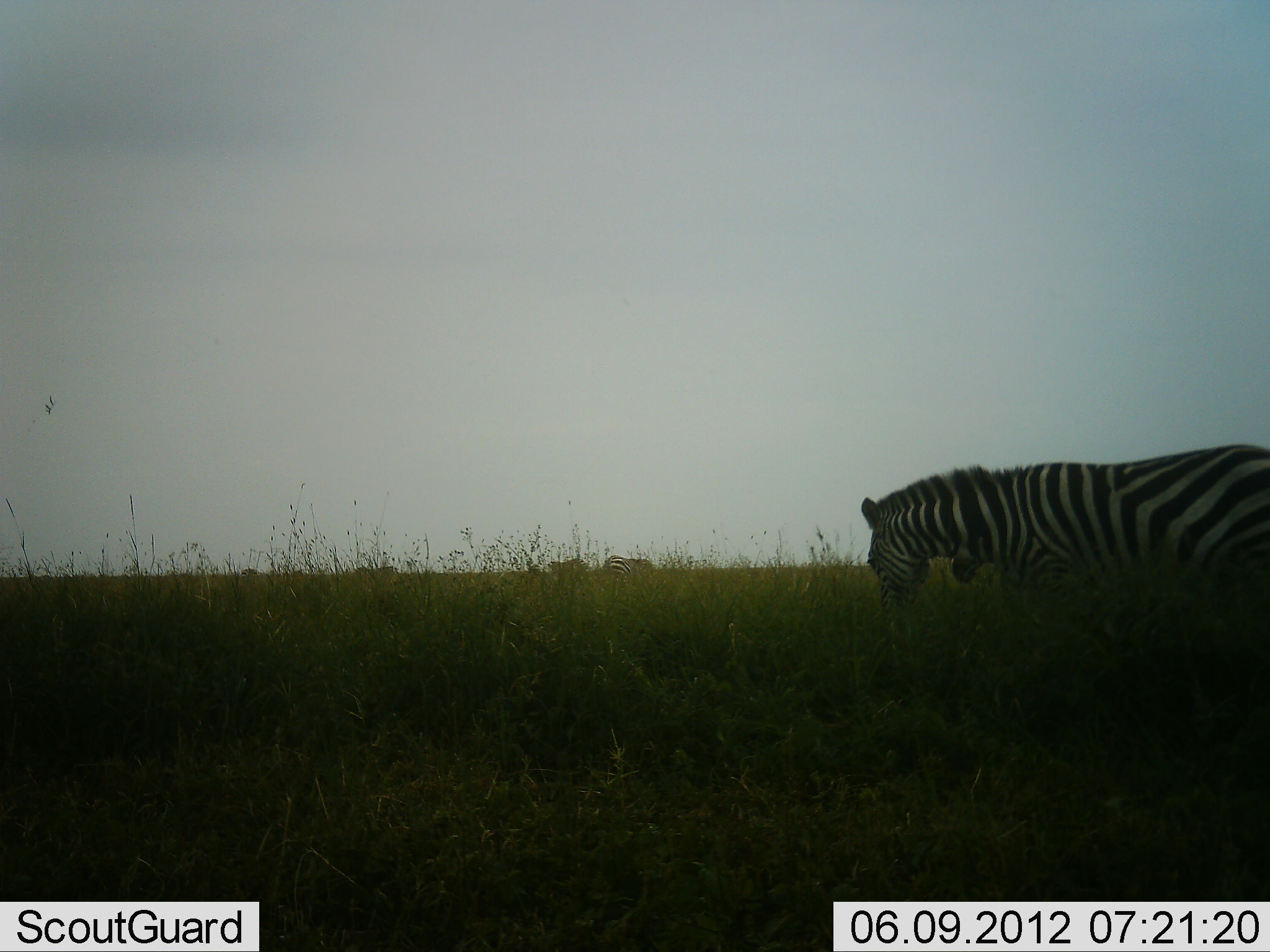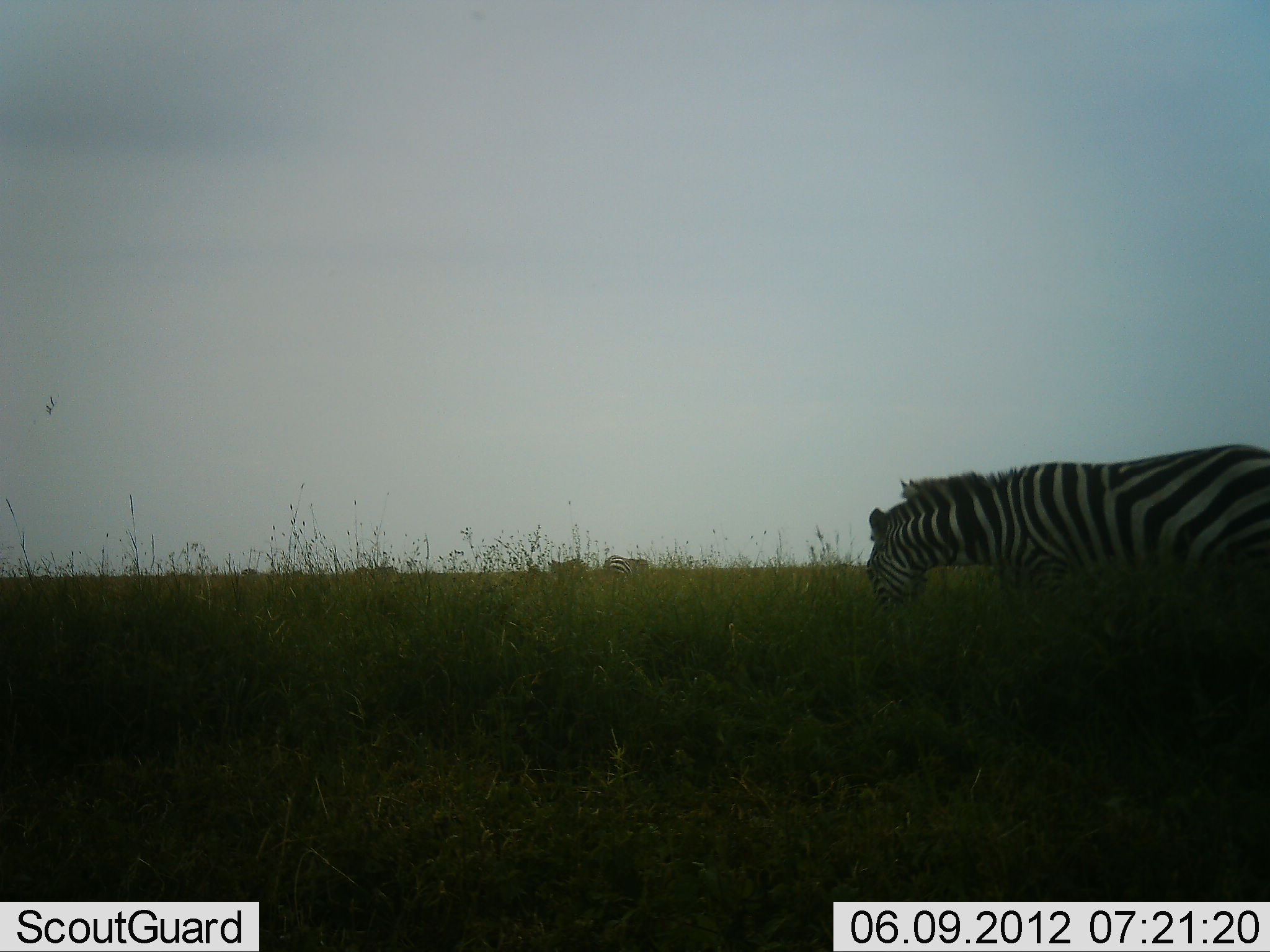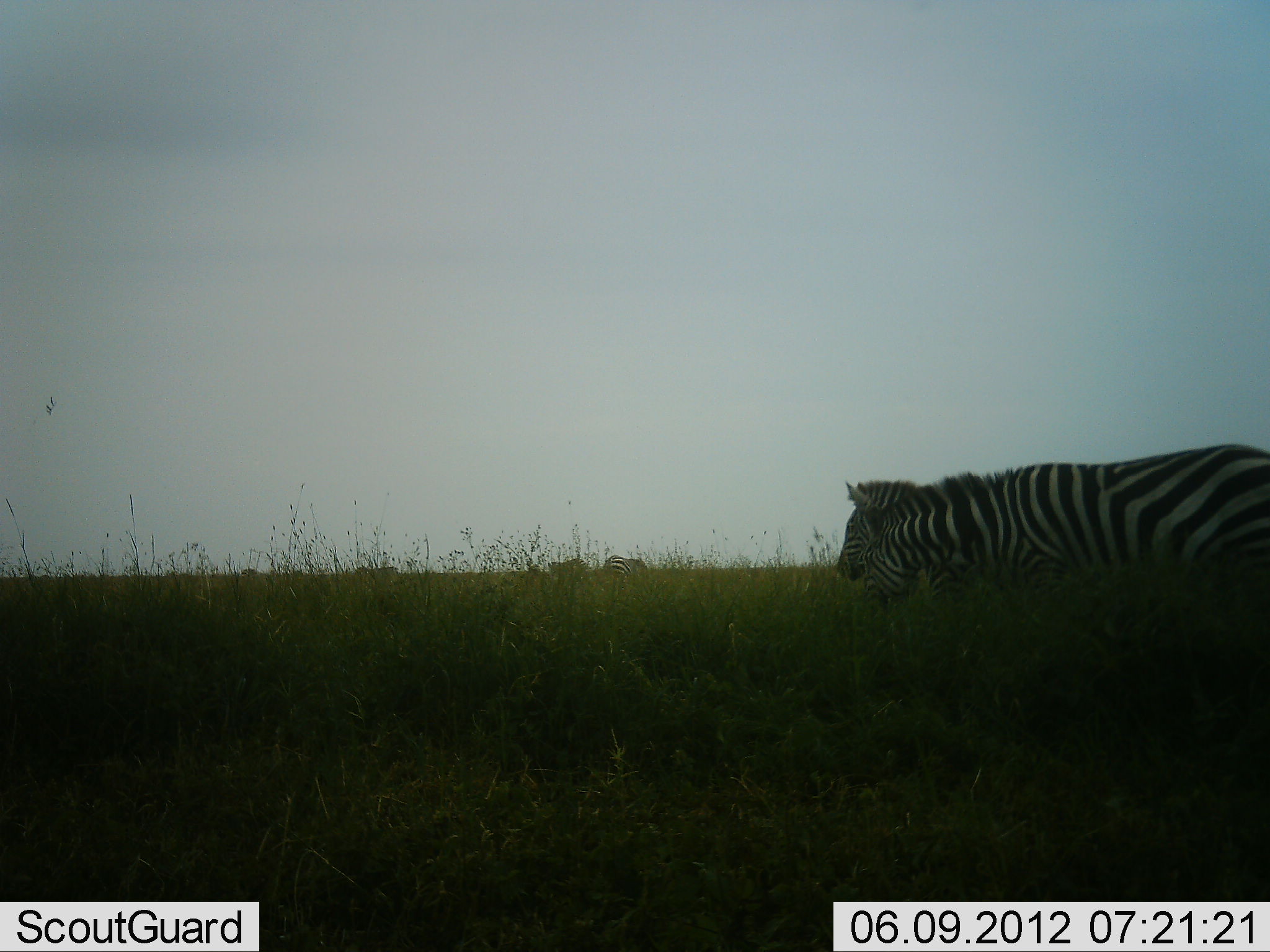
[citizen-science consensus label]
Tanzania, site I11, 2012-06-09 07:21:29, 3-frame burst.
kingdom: Animalia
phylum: Chordata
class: Mammalia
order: Perissodactyla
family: Equidae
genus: Equus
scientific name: Equus quagga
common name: plains zebra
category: zebra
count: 3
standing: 40%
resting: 0%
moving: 30%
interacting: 0%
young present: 10%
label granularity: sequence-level